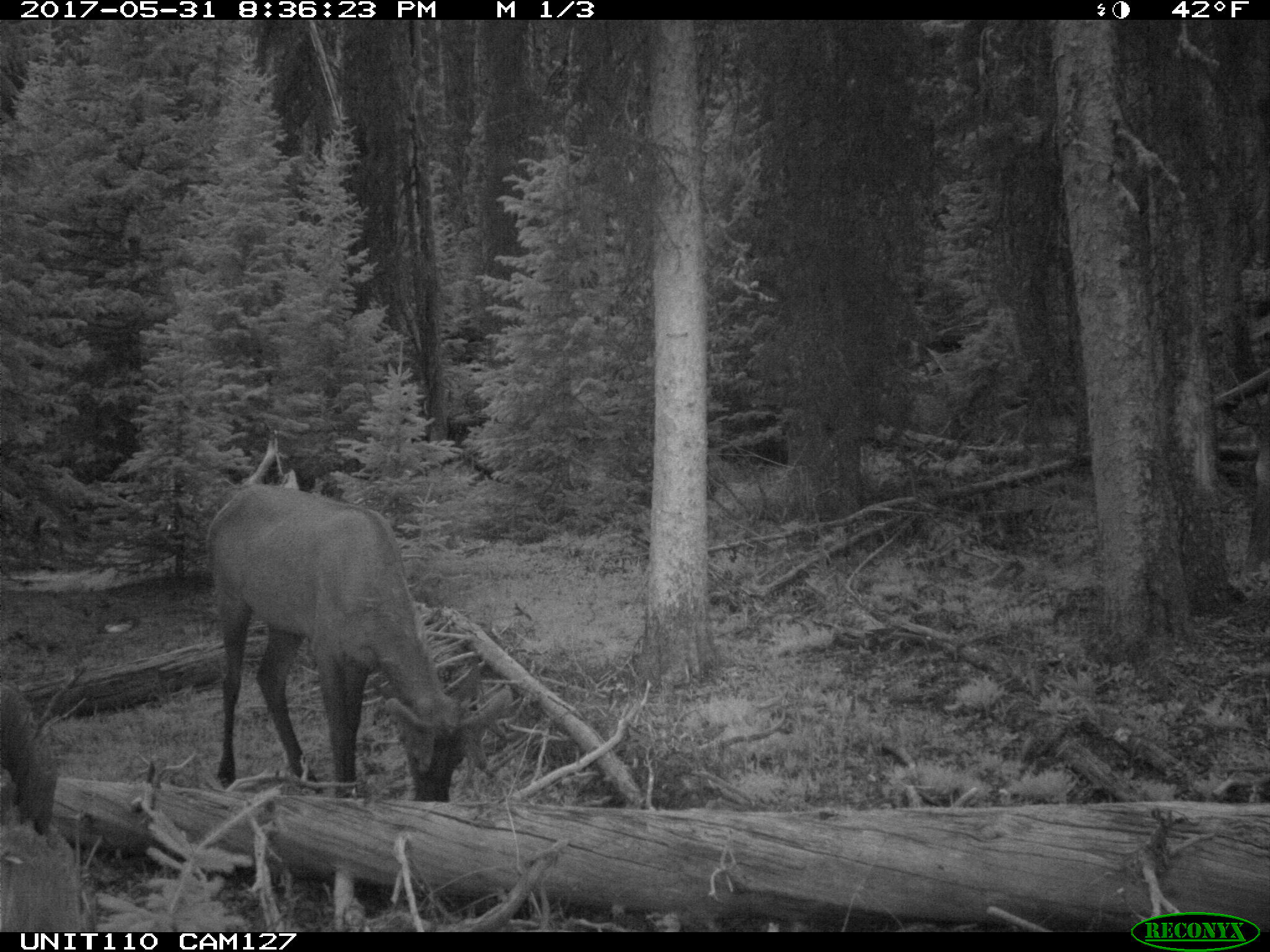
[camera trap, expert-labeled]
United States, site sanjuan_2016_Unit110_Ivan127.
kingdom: Animalia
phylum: Chordata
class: Mammalia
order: Artiodactyla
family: Cervidae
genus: Cervus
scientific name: Cervus elaphus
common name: red deer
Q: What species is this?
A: Cervus elaphus (red deer).